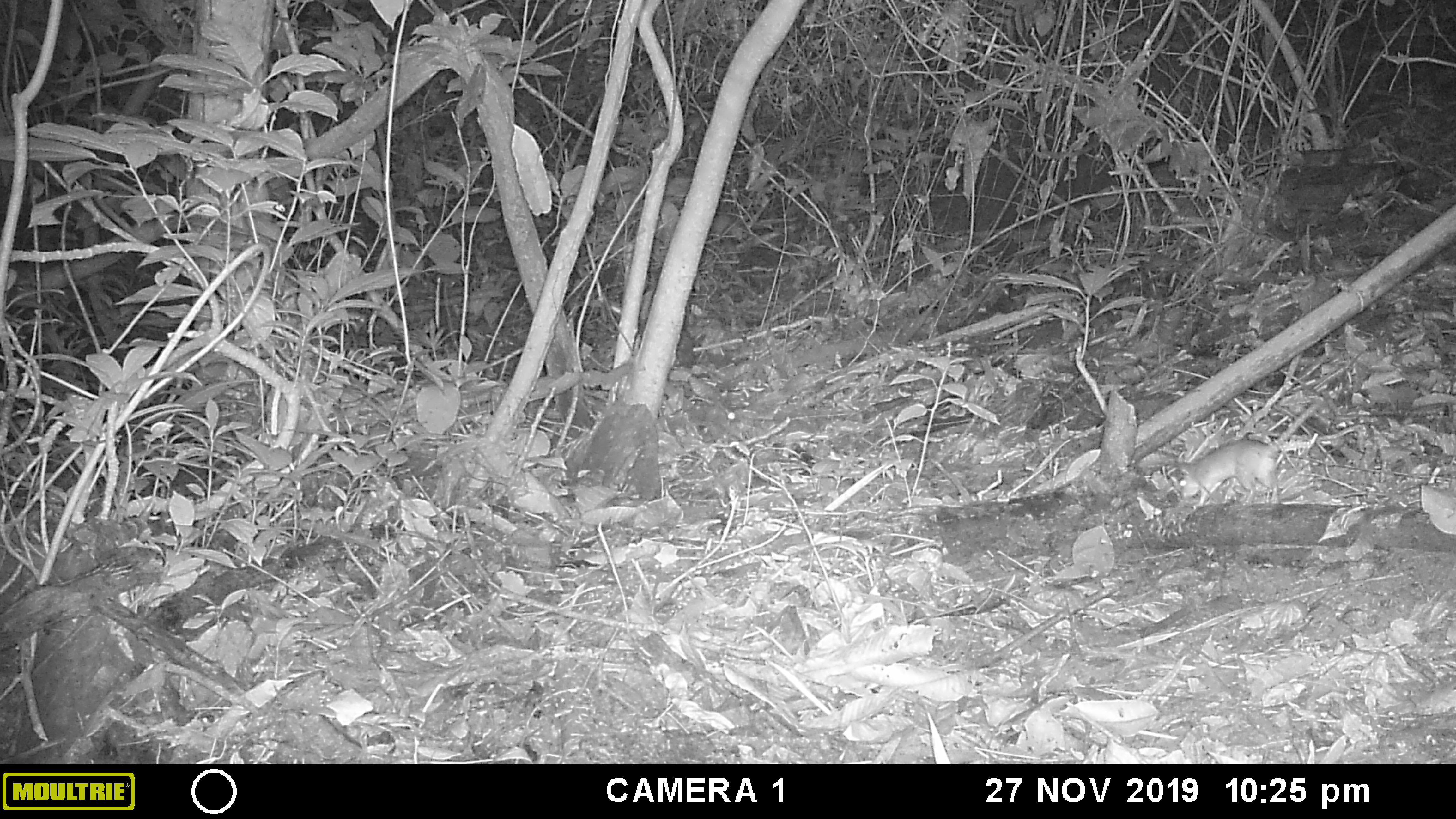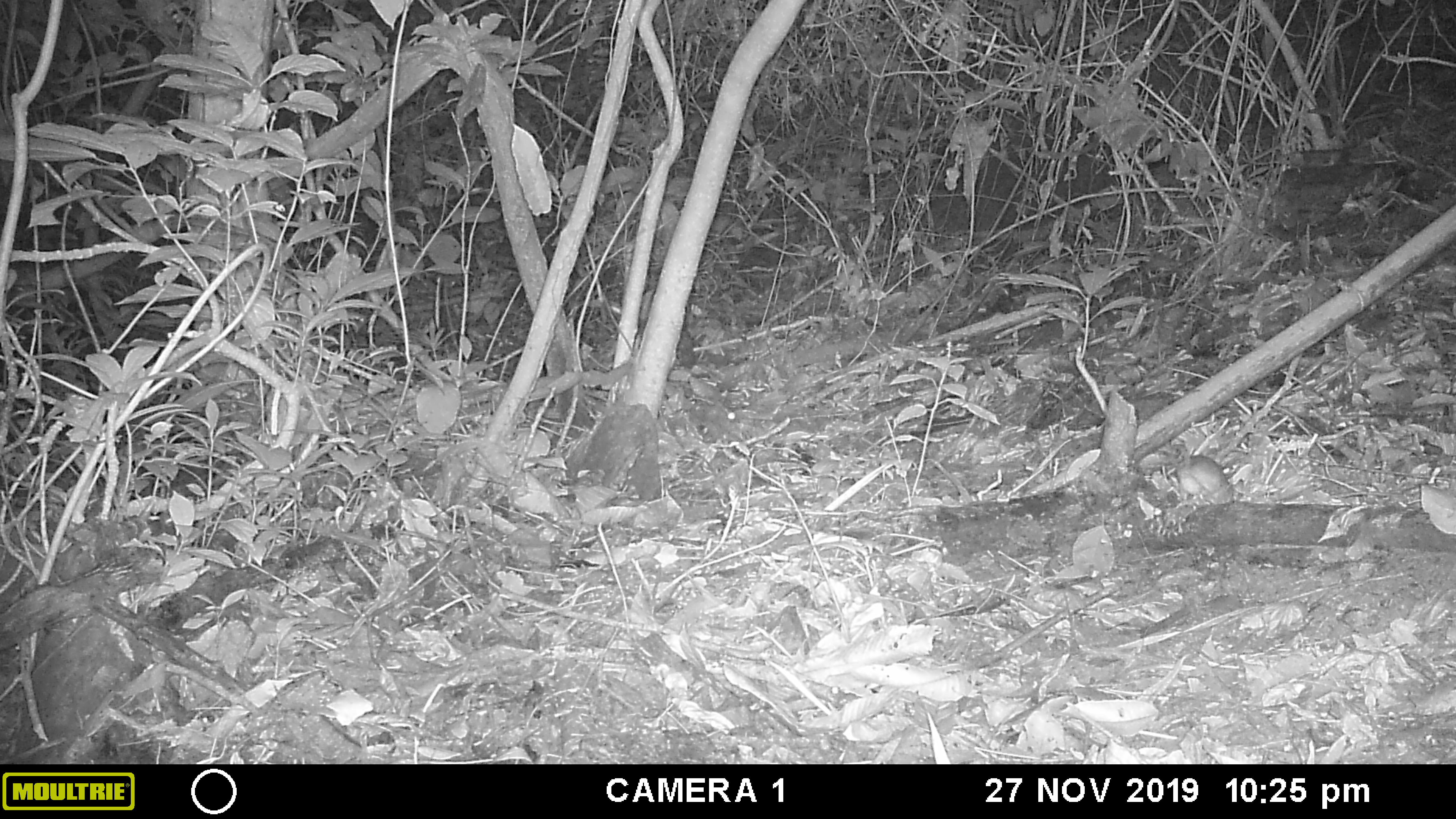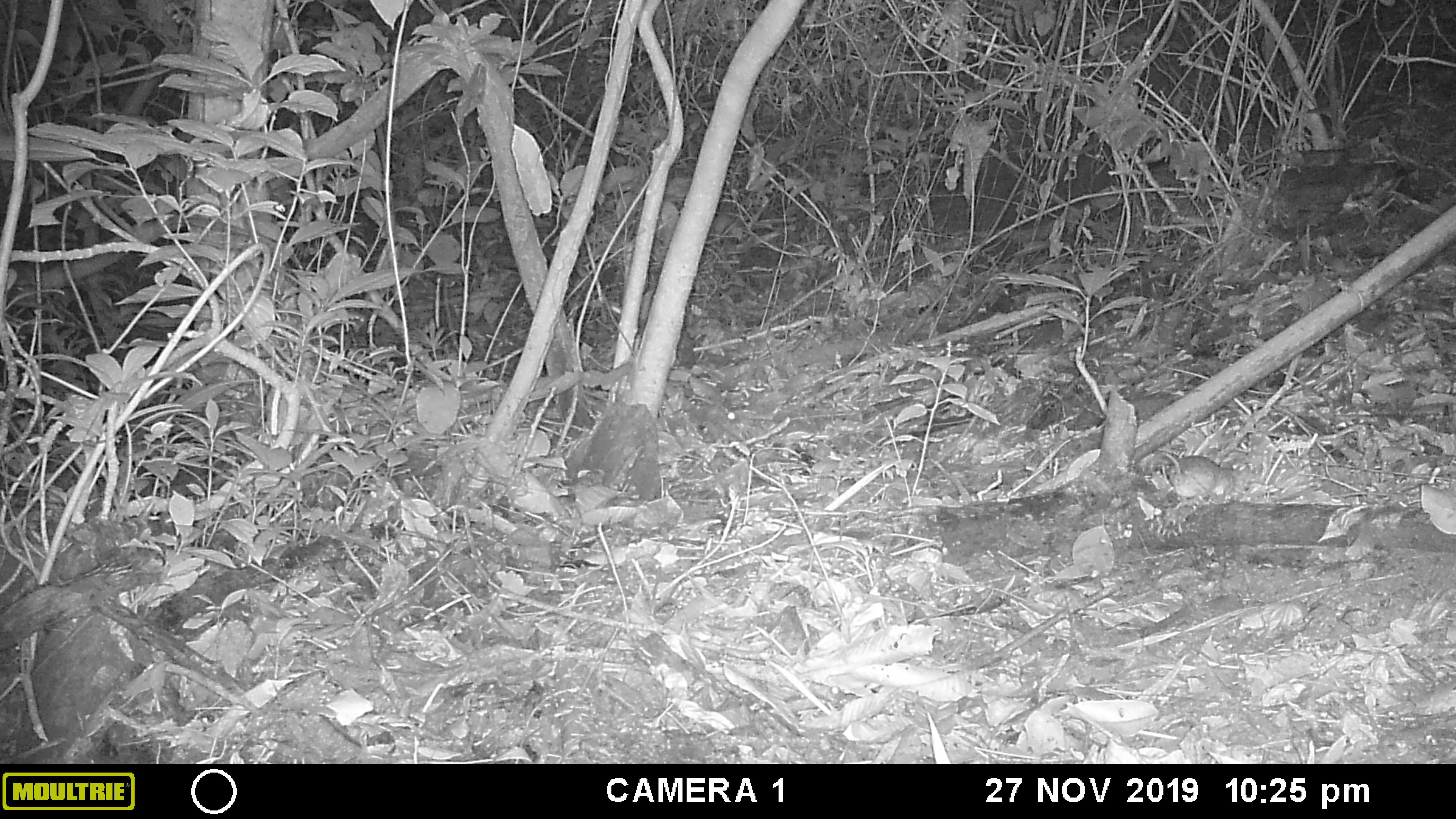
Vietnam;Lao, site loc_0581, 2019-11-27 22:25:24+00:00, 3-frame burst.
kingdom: Animalia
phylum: Chordata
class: Mammalia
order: Rodentia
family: Muridae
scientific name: Muridae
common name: old-world mice and rats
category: unidentified murid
Unidentified murid (old-world mice and rats) (Muridae). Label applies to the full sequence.